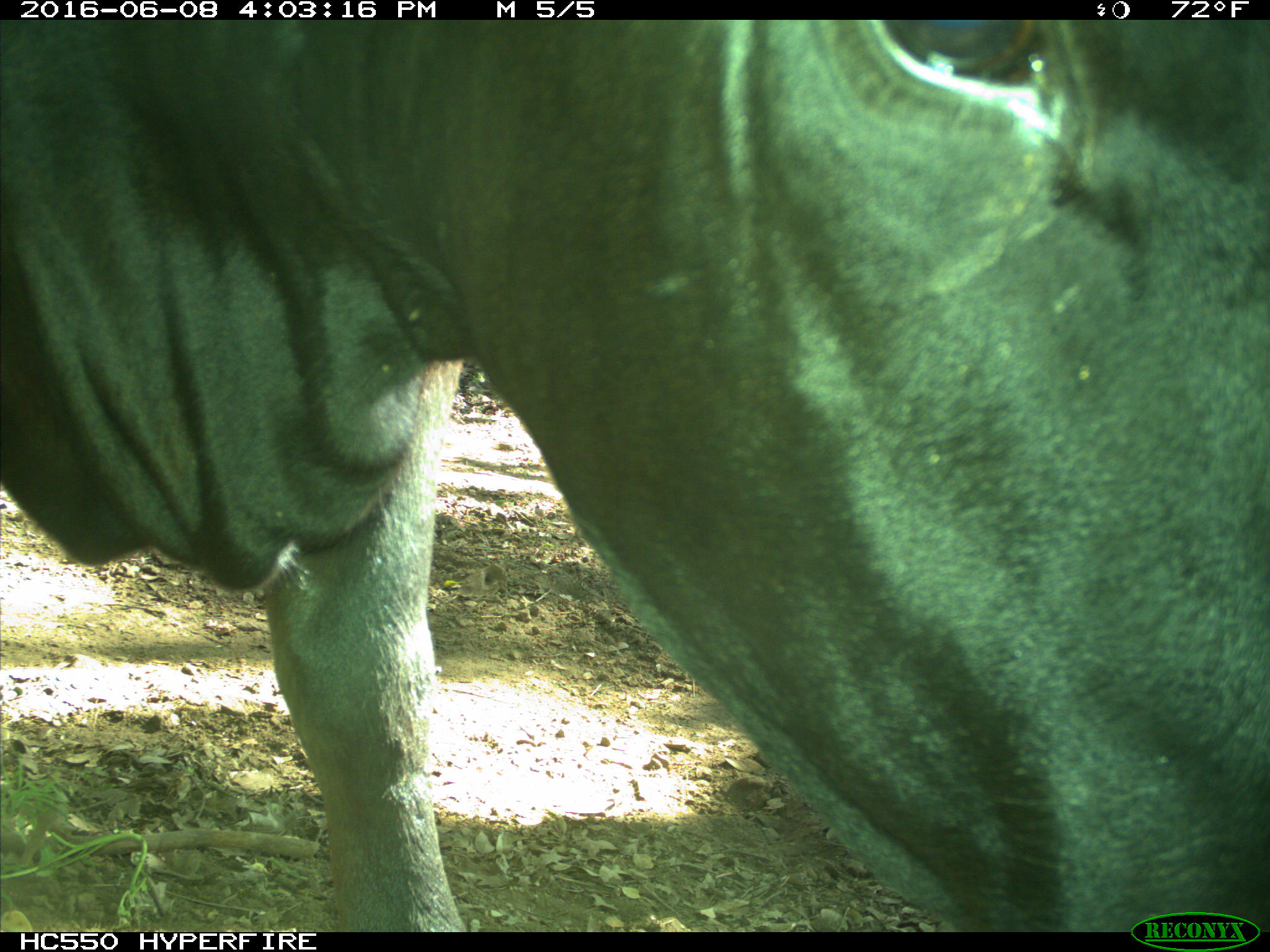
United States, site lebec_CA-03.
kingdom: Animalia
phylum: Chordata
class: Mammalia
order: Artiodactyla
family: Bovidae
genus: Bos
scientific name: Bos taurus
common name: domestic cow